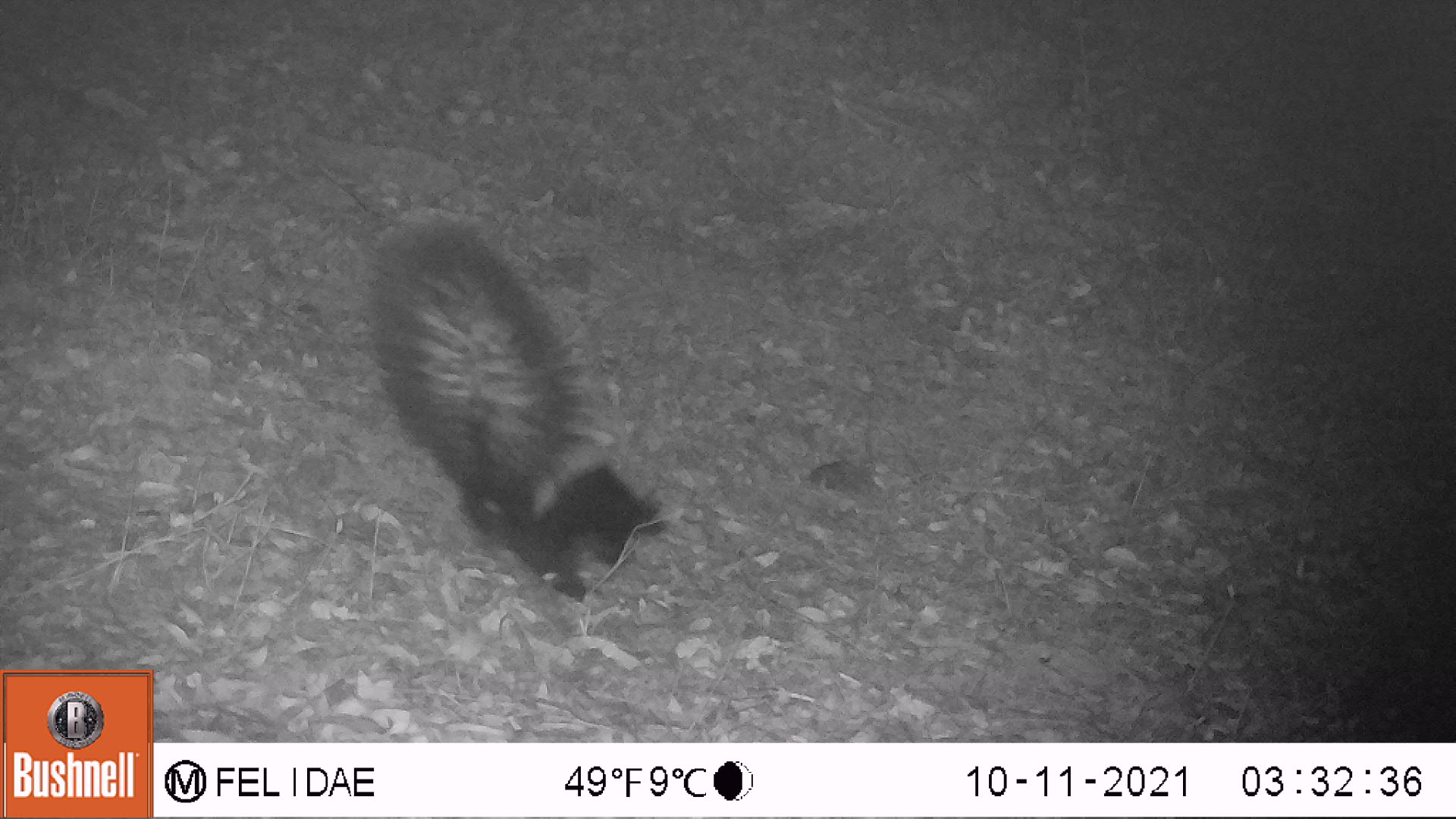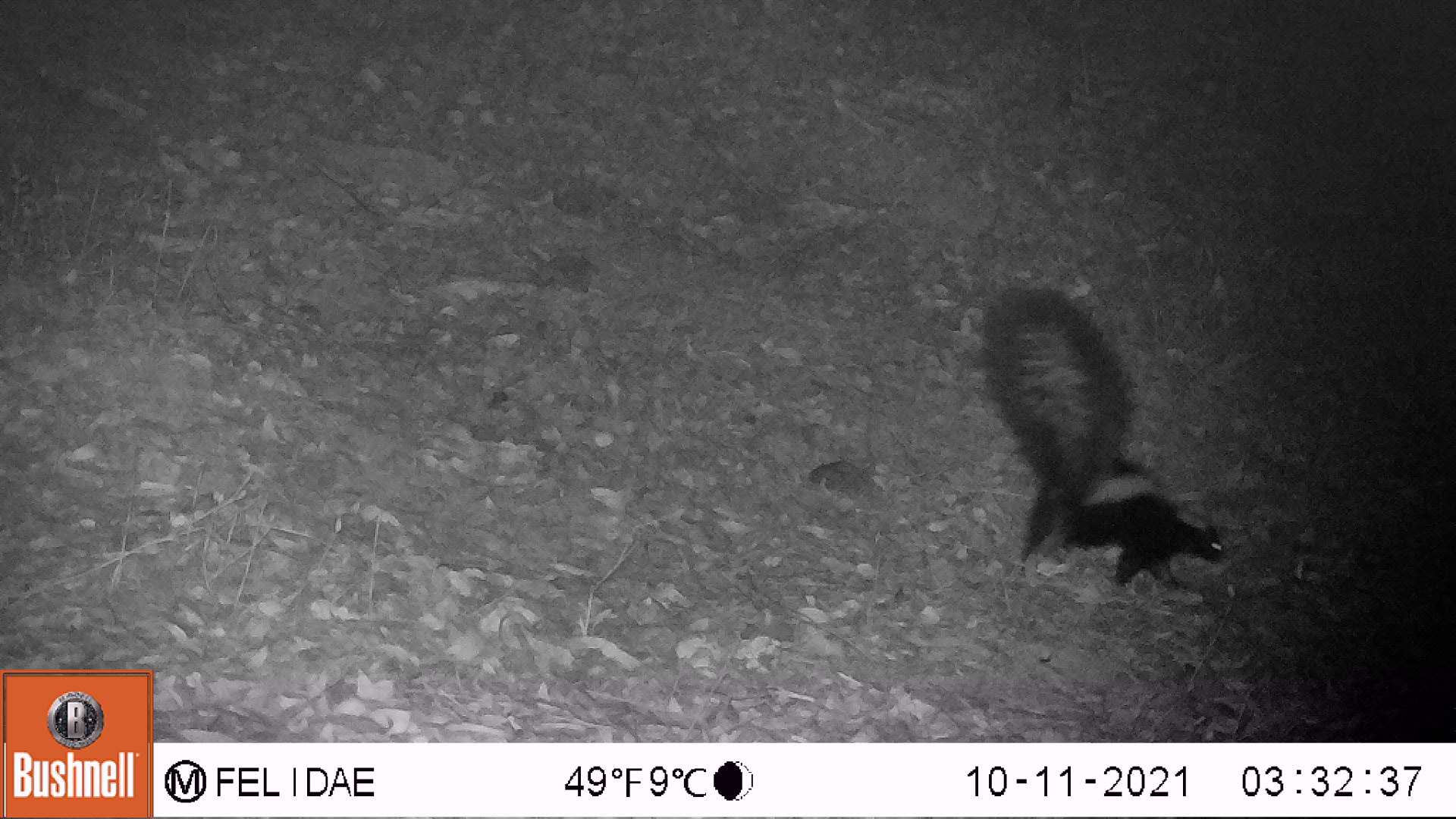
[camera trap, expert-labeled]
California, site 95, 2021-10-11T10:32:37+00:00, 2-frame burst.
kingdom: Animalia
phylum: Chordata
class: Mammalia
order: Carnivora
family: Mephitidae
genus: Mephitis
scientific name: Mephitis mephitis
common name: striped skunk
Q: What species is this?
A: Striped skunk (Mephitis mephitis).